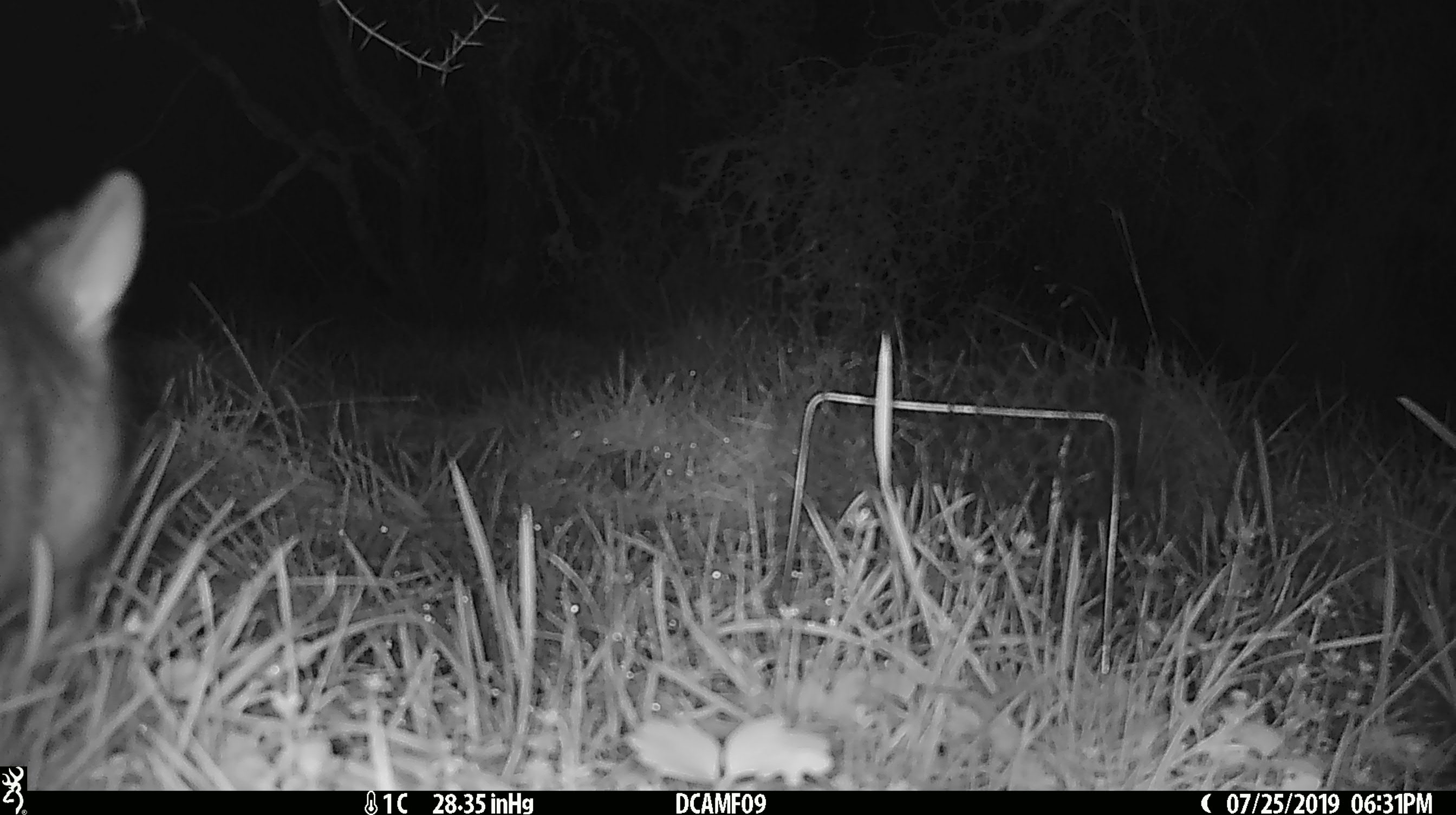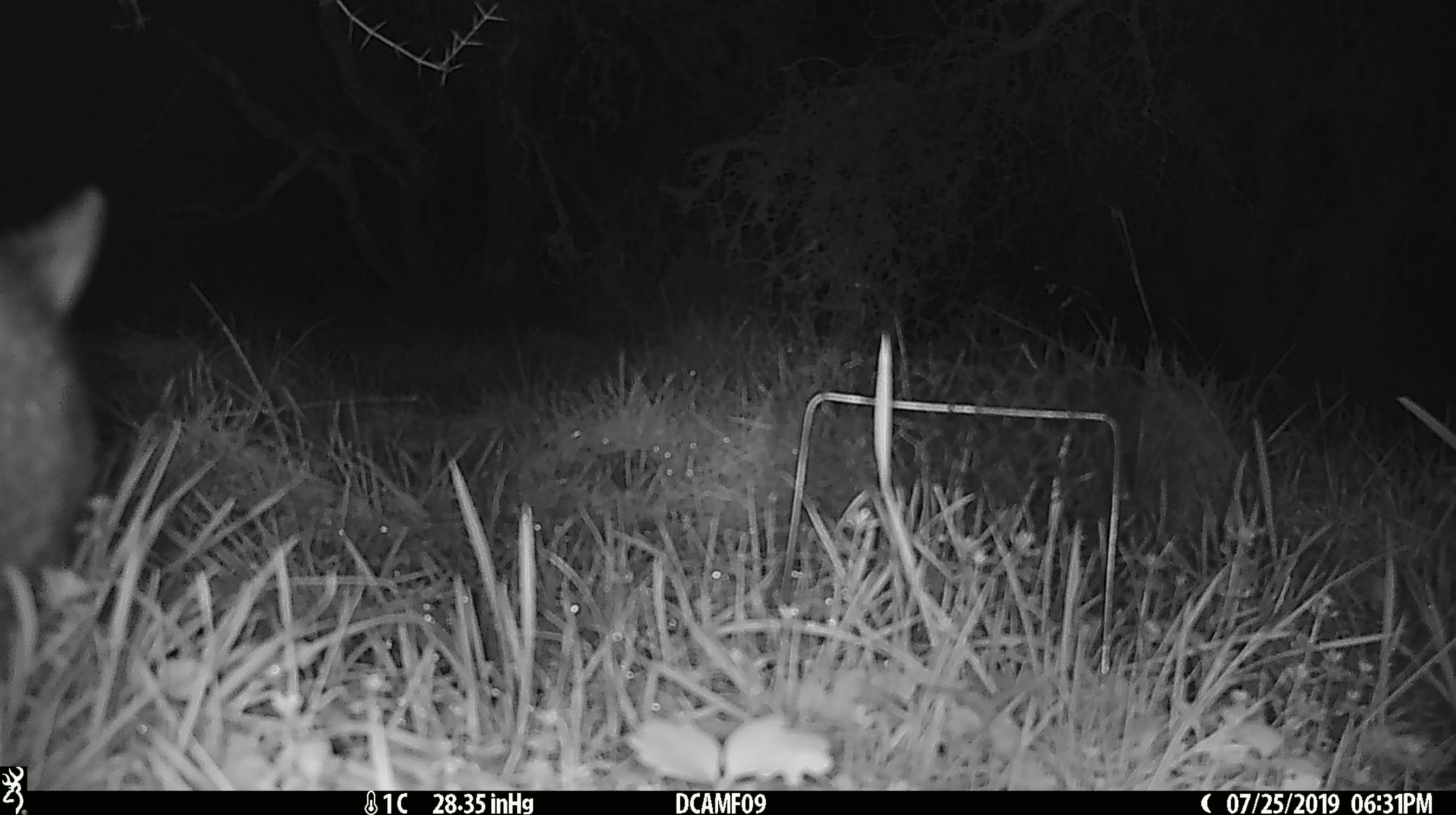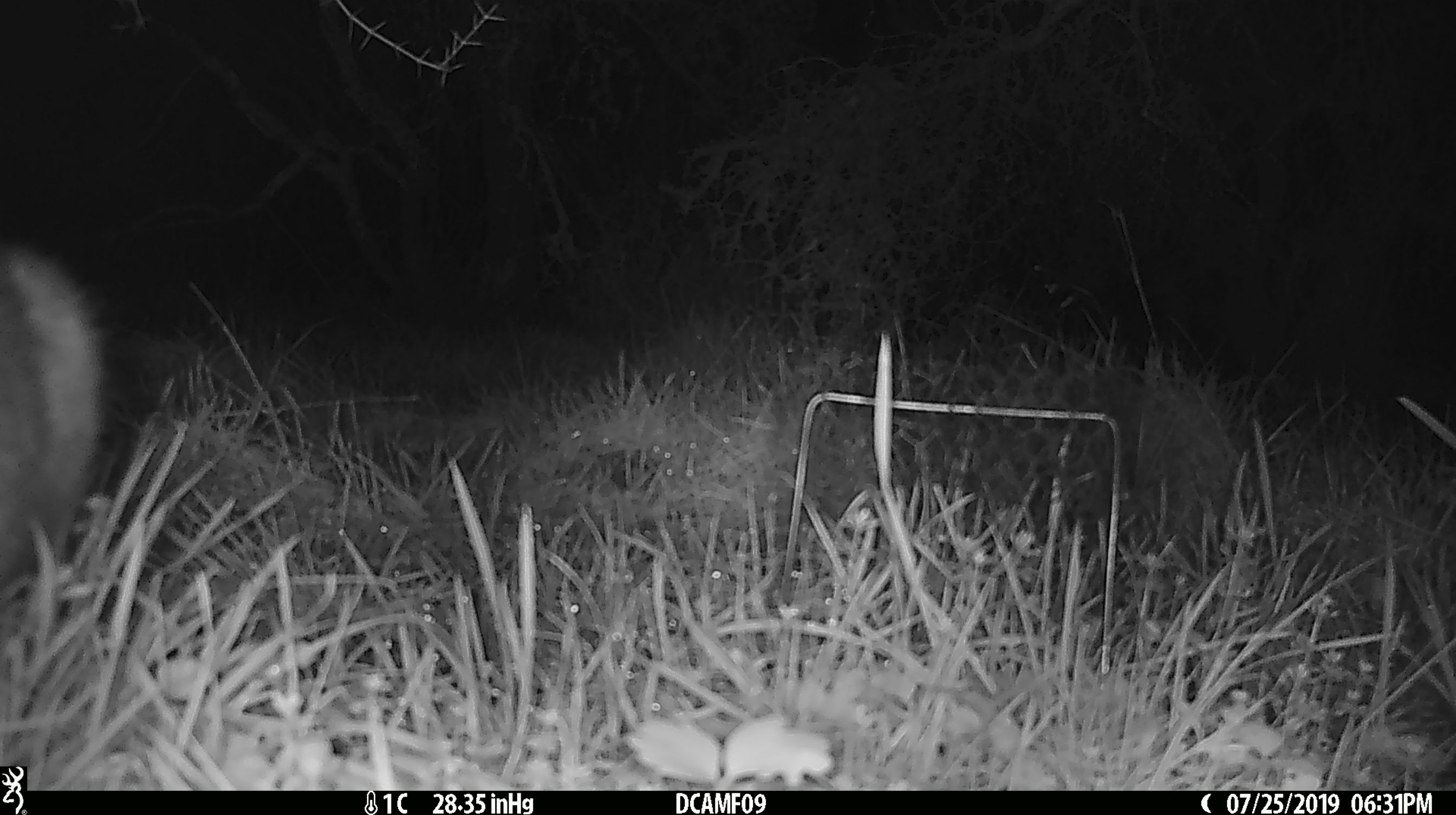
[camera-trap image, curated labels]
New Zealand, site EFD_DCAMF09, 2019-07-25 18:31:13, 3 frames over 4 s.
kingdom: Animalia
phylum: Chordata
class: Mammalia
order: Diprotodontia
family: Phalangeridae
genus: Trichosurus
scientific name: Trichosurus vulpecula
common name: common brushtail possum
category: possum